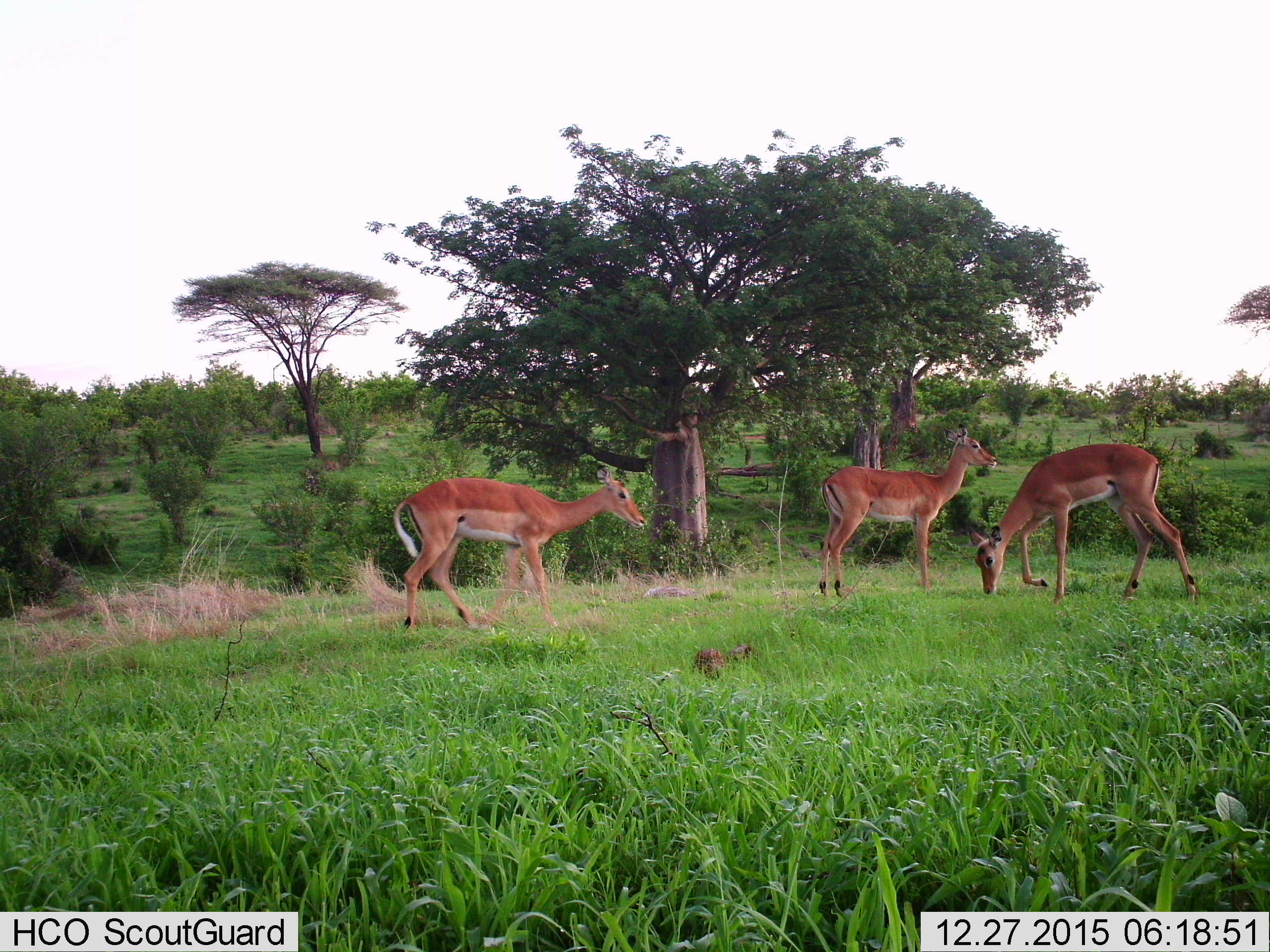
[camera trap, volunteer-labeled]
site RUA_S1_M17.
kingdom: Animalia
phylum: Chordata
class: Mammalia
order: Artiodactyla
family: Bovidae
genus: Aepyceros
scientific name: Aepyceros melampus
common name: impala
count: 3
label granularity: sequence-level